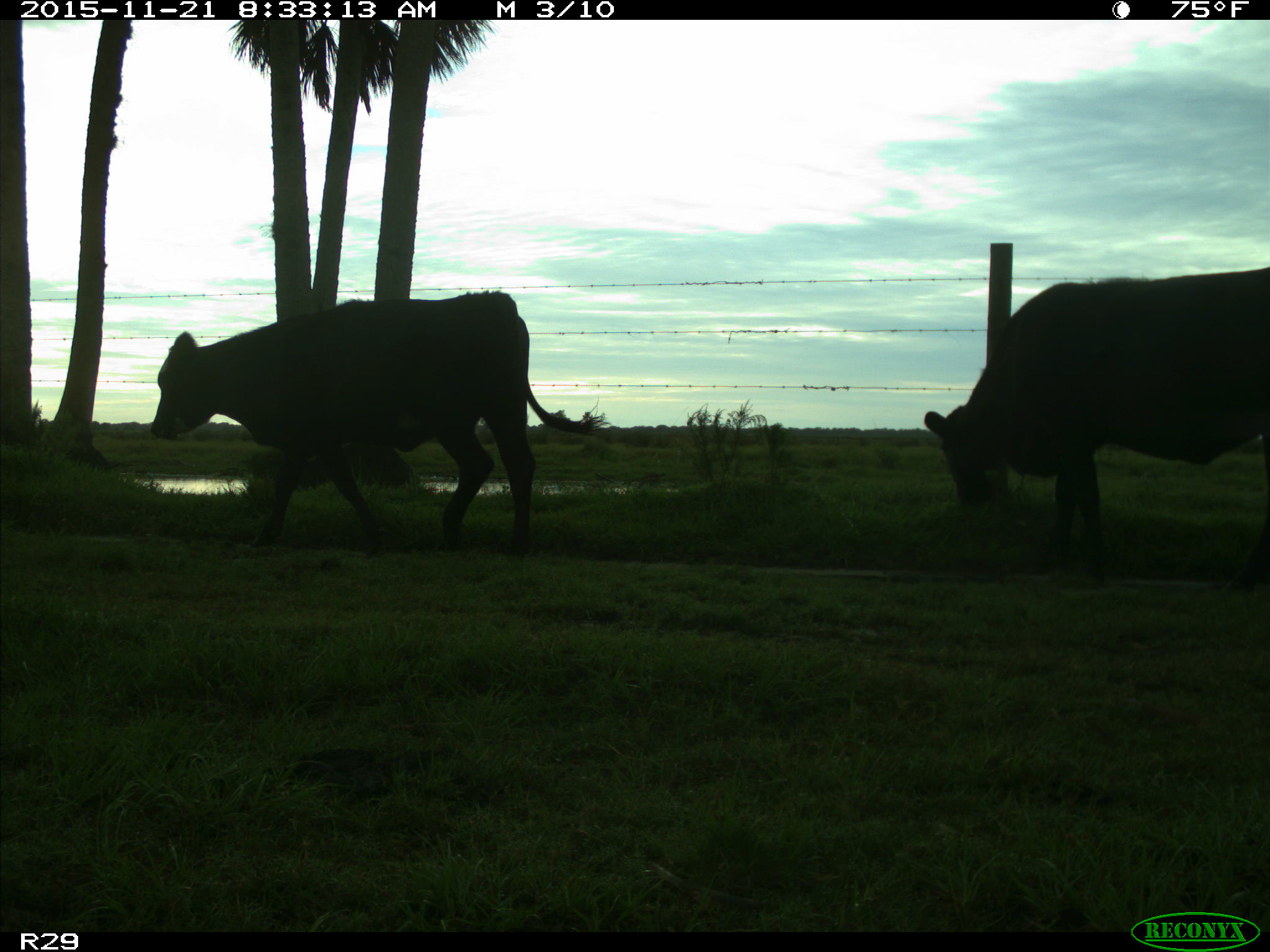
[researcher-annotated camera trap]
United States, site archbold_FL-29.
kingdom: Animalia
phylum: Chordata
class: Mammalia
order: Artiodactyla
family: Bovidae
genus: Bos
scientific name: Bos taurus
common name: domestic cow